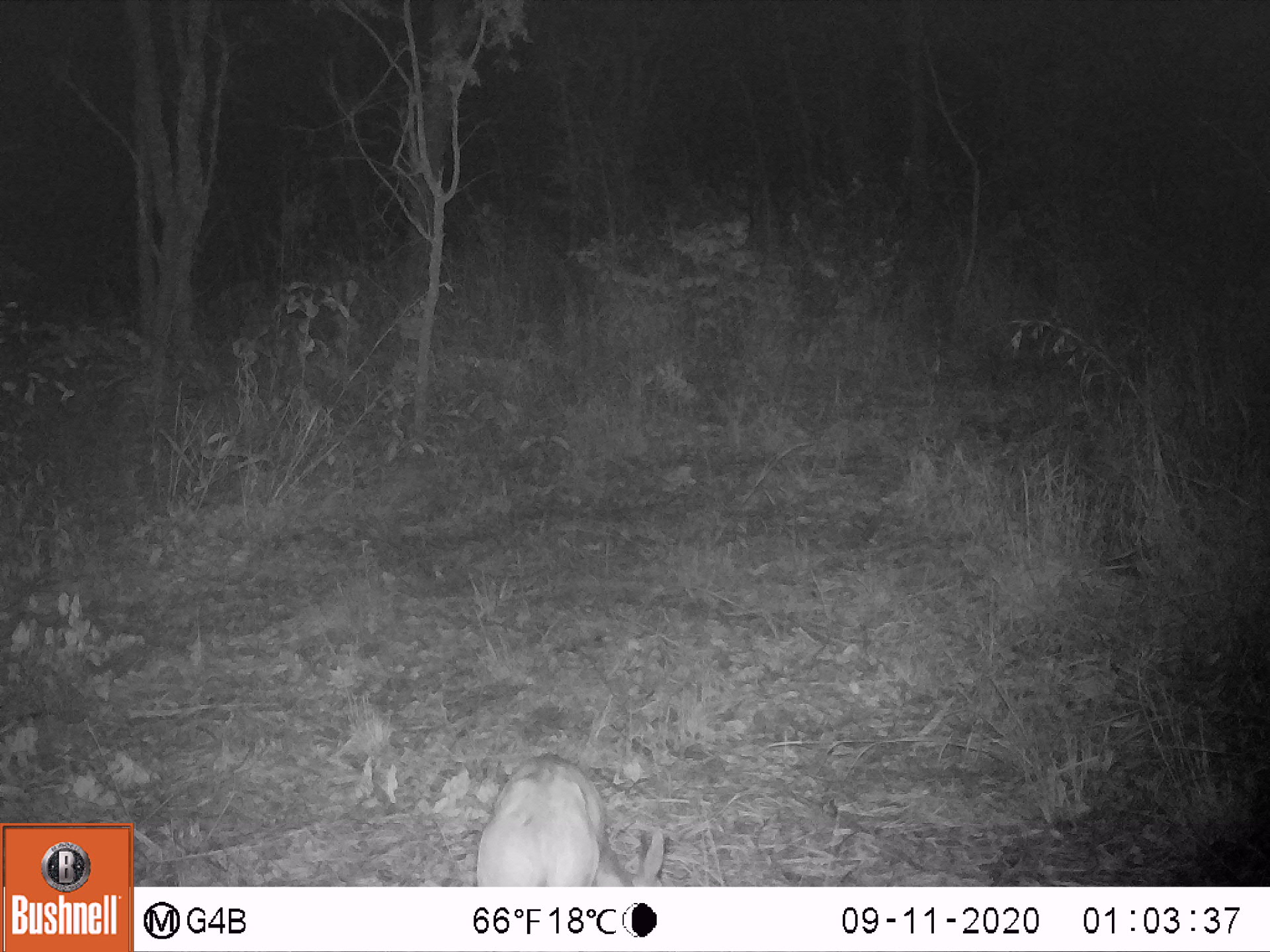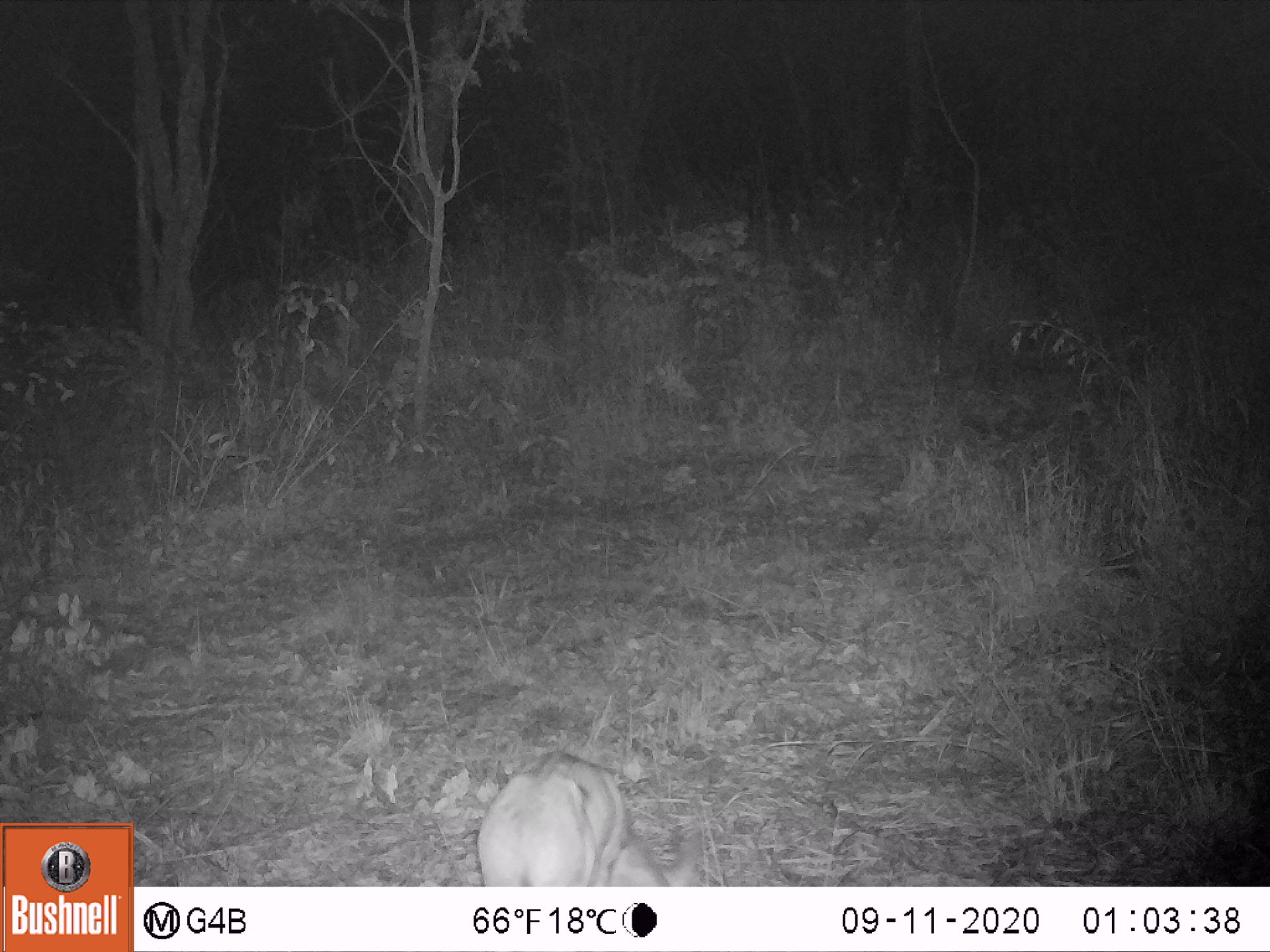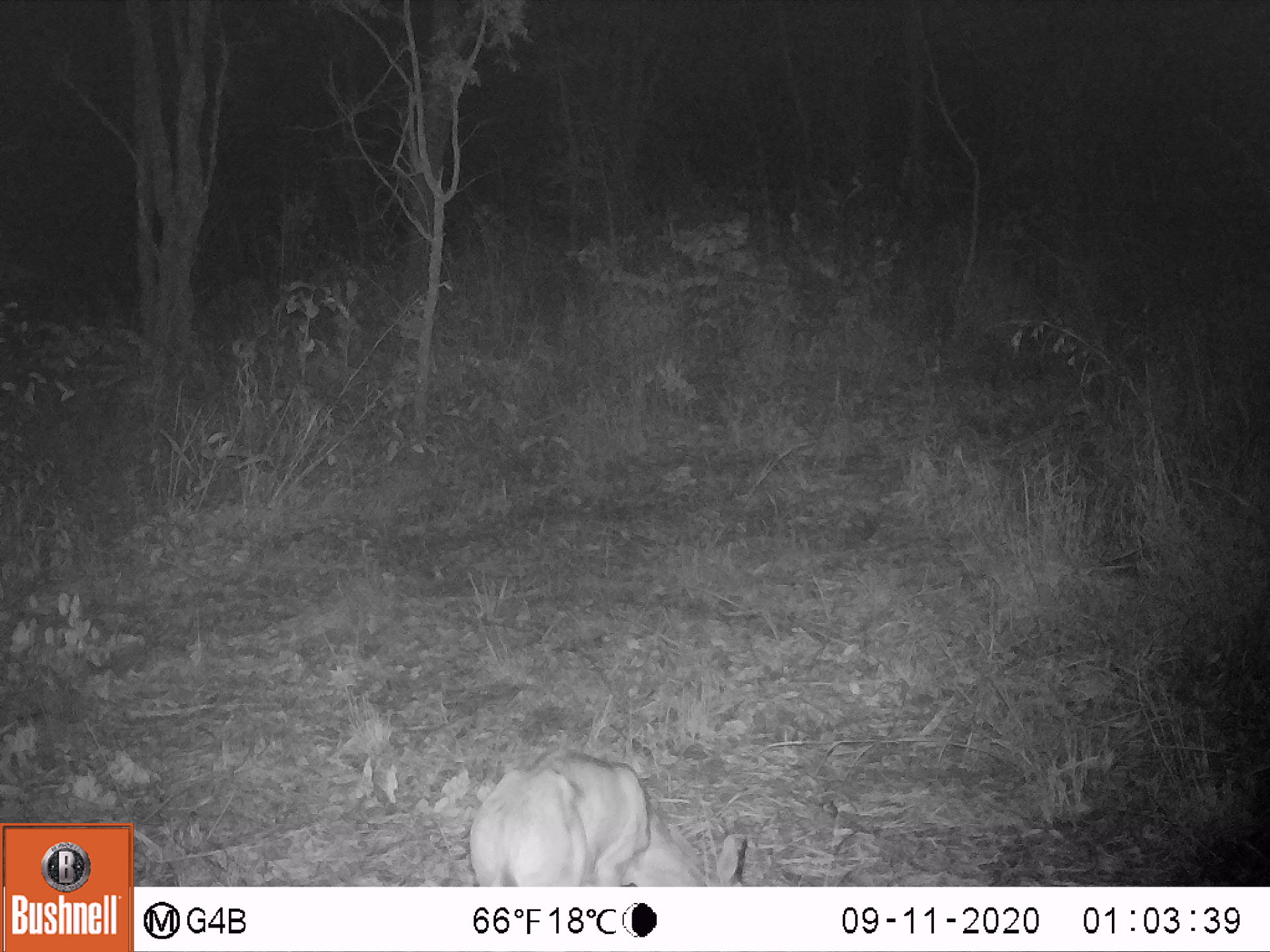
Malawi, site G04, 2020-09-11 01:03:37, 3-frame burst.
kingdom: Animalia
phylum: Chordata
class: Mammalia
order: Artiodactyla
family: Bovidae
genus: Sylvicapra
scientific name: Sylvicapra grimmia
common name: common duiker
Common duiker (Sylvicapra grimmia), count 1.